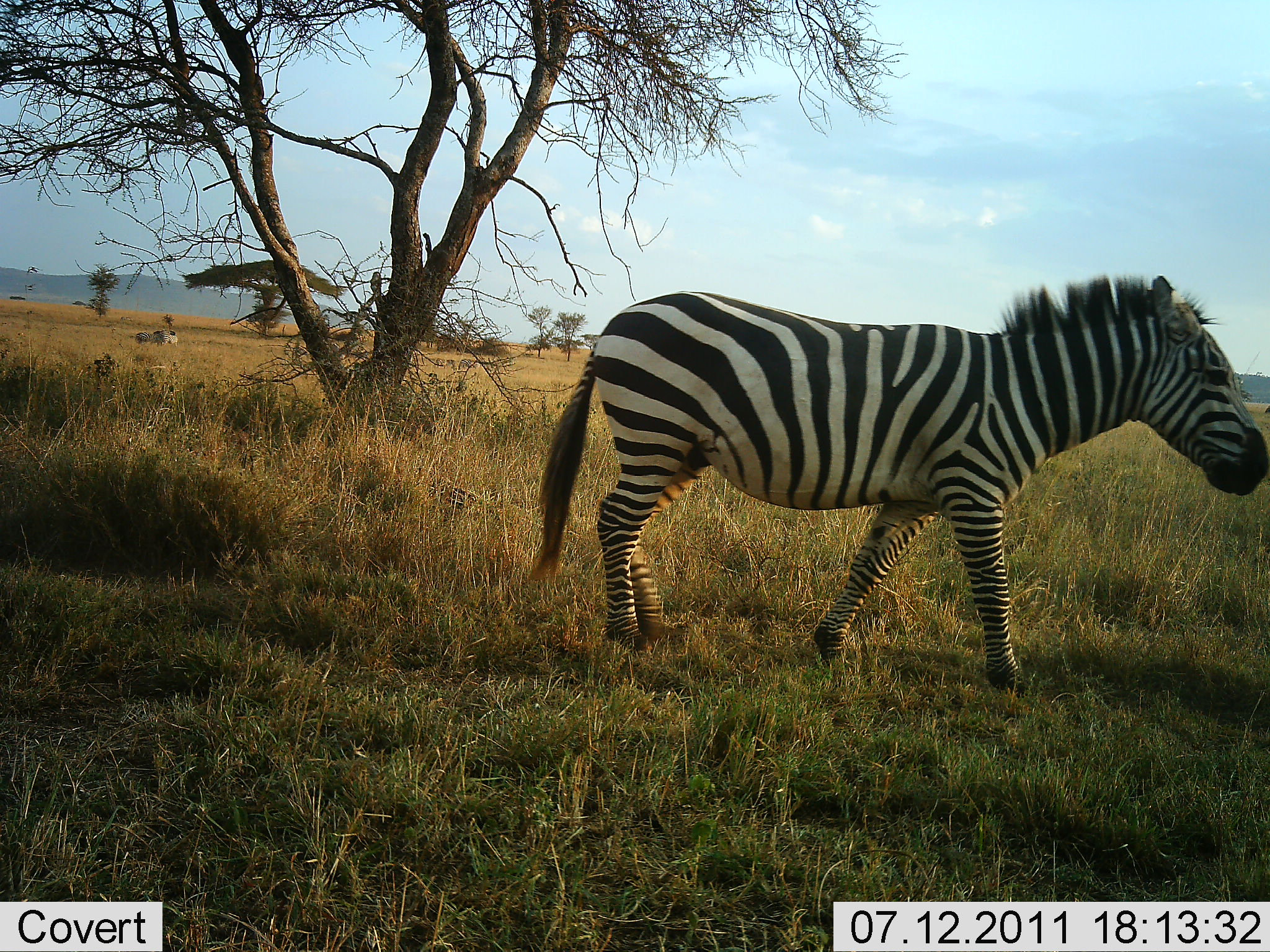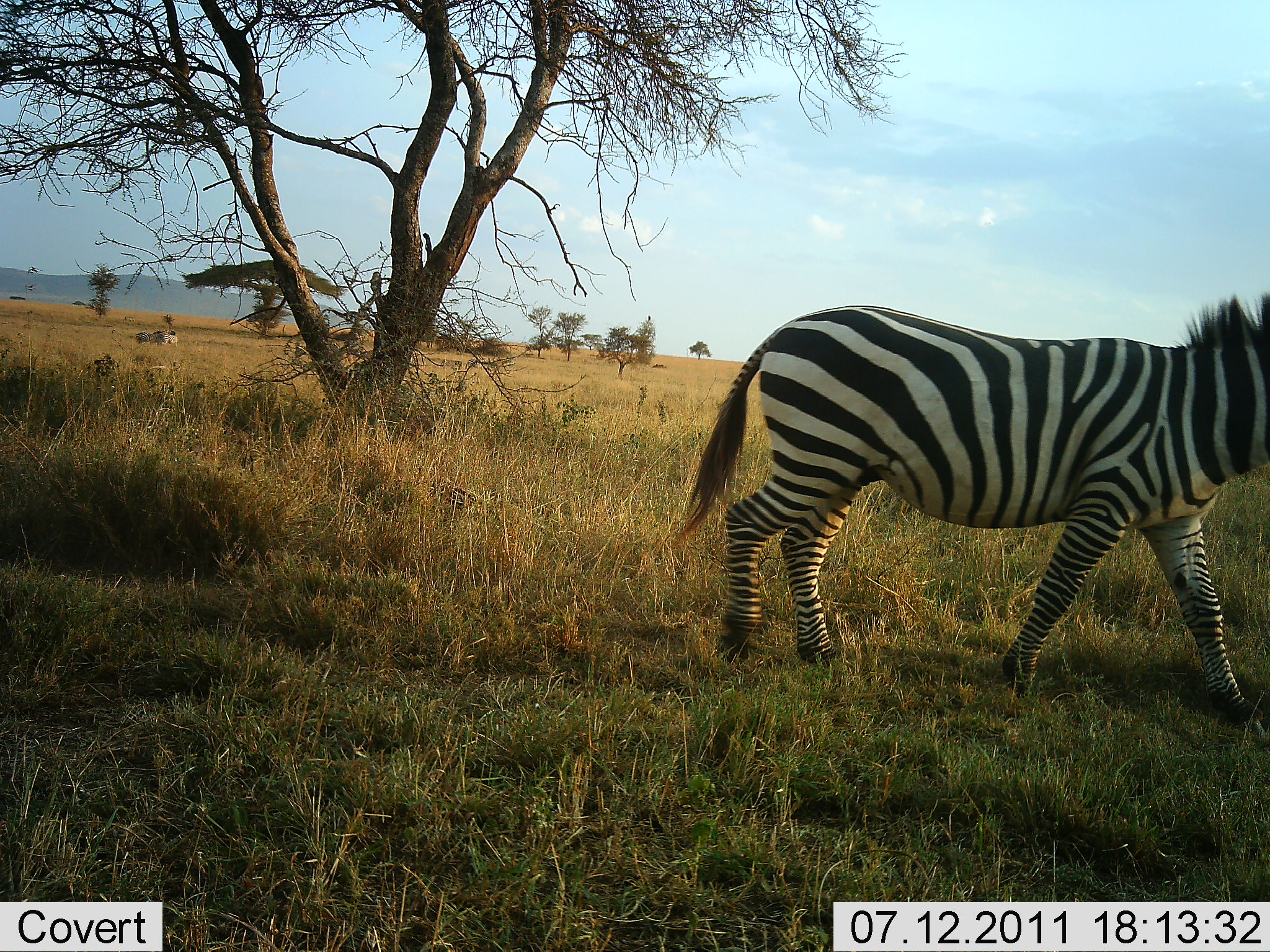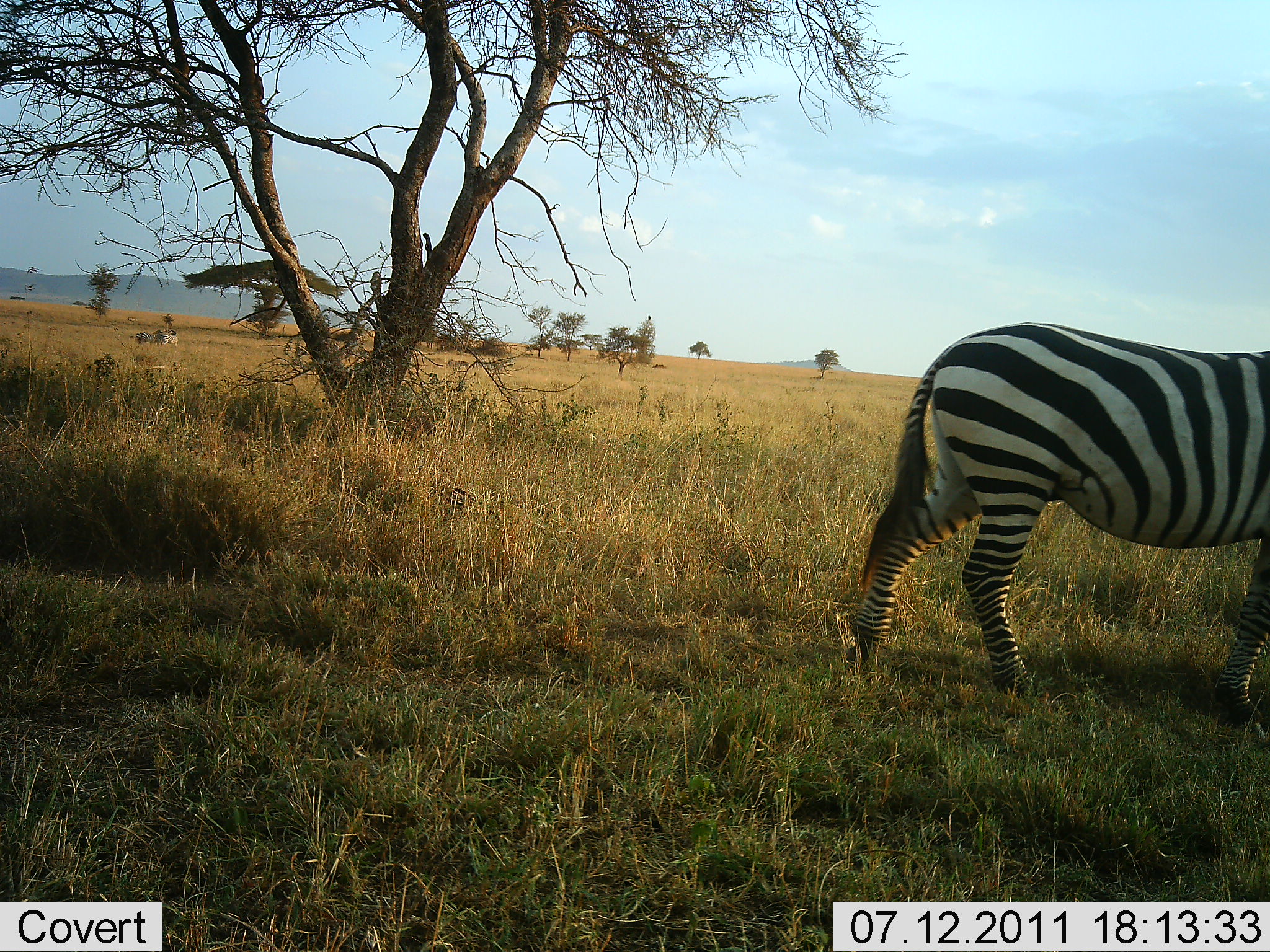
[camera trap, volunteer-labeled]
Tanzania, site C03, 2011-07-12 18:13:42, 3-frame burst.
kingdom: Animalia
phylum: Chordata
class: Mammalia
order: Perissodactyla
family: Equidae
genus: Equus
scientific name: Equus quagga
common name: plains zebra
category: zebra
Zebra (plains zebra) (Equus quagga), count 1. Behavior (volunteer vote fractions): standing 8%, resting 0%, moving 92%, interacting 0%. Young present (vote fraction): 0%. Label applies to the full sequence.